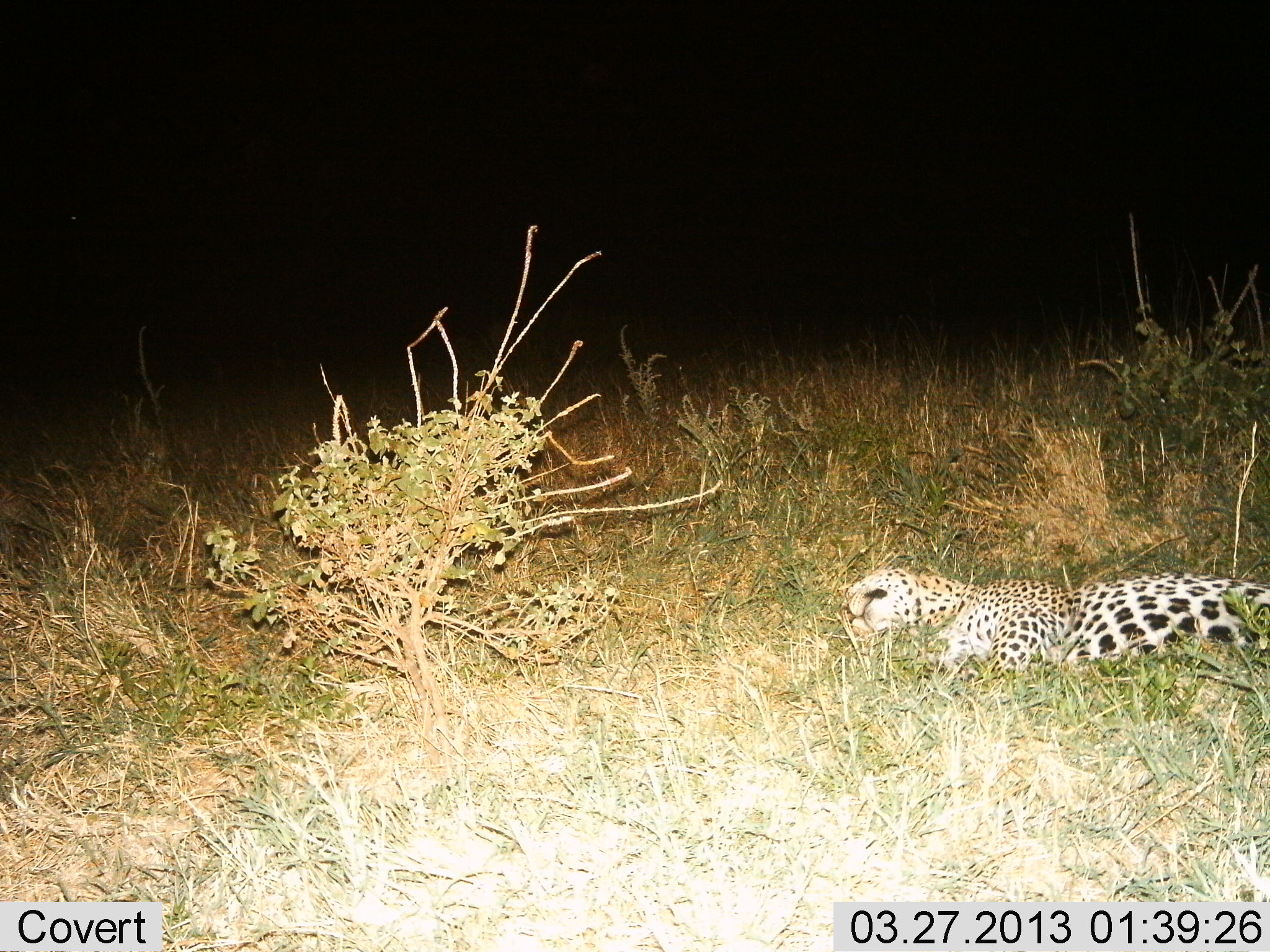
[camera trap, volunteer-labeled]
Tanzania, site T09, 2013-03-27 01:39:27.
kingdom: Animalia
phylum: Chordata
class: Mammalia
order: Carnivora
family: Felidae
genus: Panthera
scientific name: Panthera pardus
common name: leopard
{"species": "leopard (Panthera pardus)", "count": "1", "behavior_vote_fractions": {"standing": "0%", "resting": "100%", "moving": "0%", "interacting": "0%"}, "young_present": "0%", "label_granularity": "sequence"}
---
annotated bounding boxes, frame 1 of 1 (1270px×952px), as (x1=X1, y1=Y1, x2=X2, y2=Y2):
animal: (x1=839, y1=565, x2=1269, y2=682)